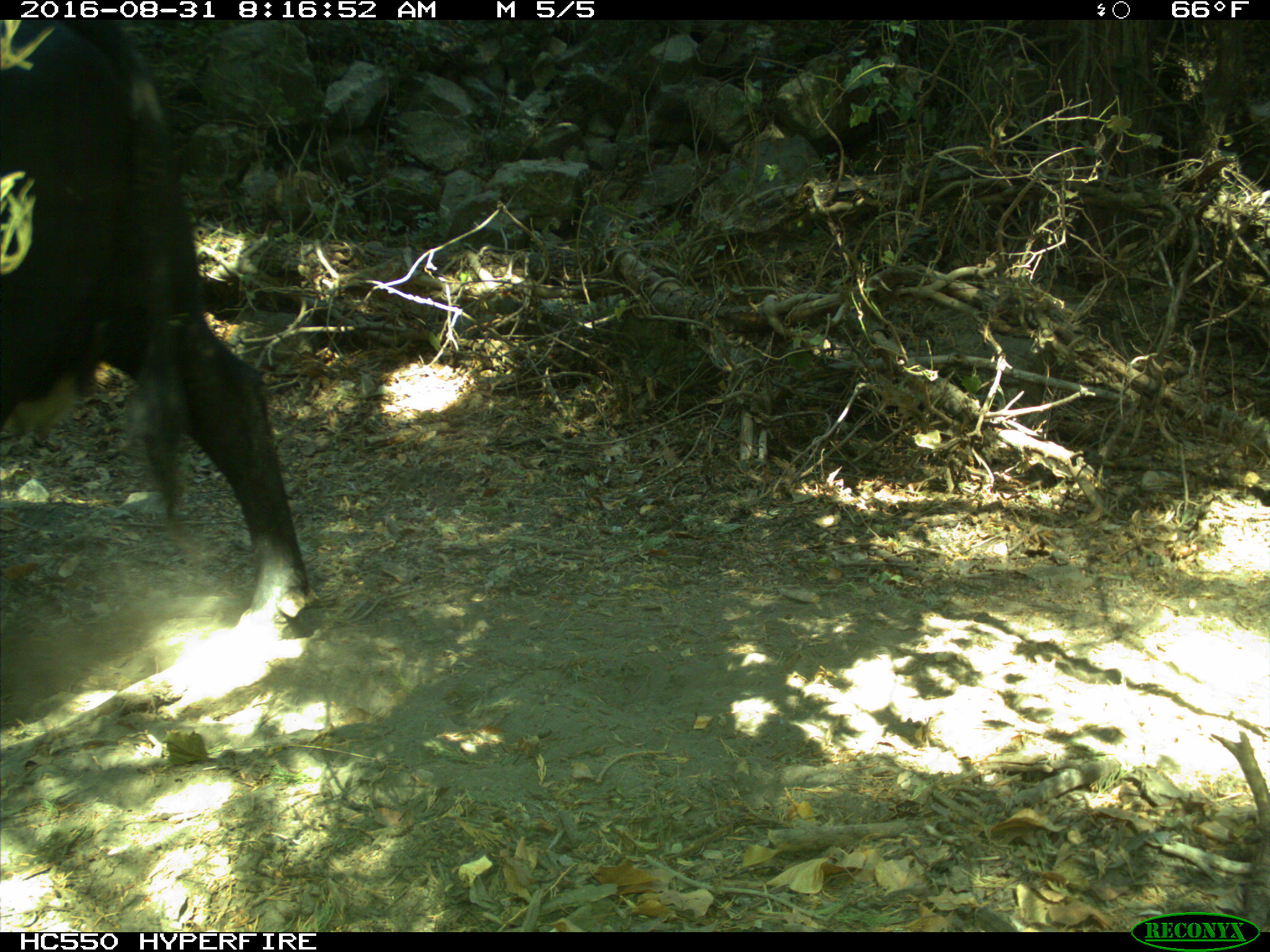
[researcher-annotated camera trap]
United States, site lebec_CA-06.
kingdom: Animalia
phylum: Chordata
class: Mammalia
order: Artiodactyla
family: Bovidae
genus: Bos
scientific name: Bos taurus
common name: domestic cow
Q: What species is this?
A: Bos taurus (domestic cow).